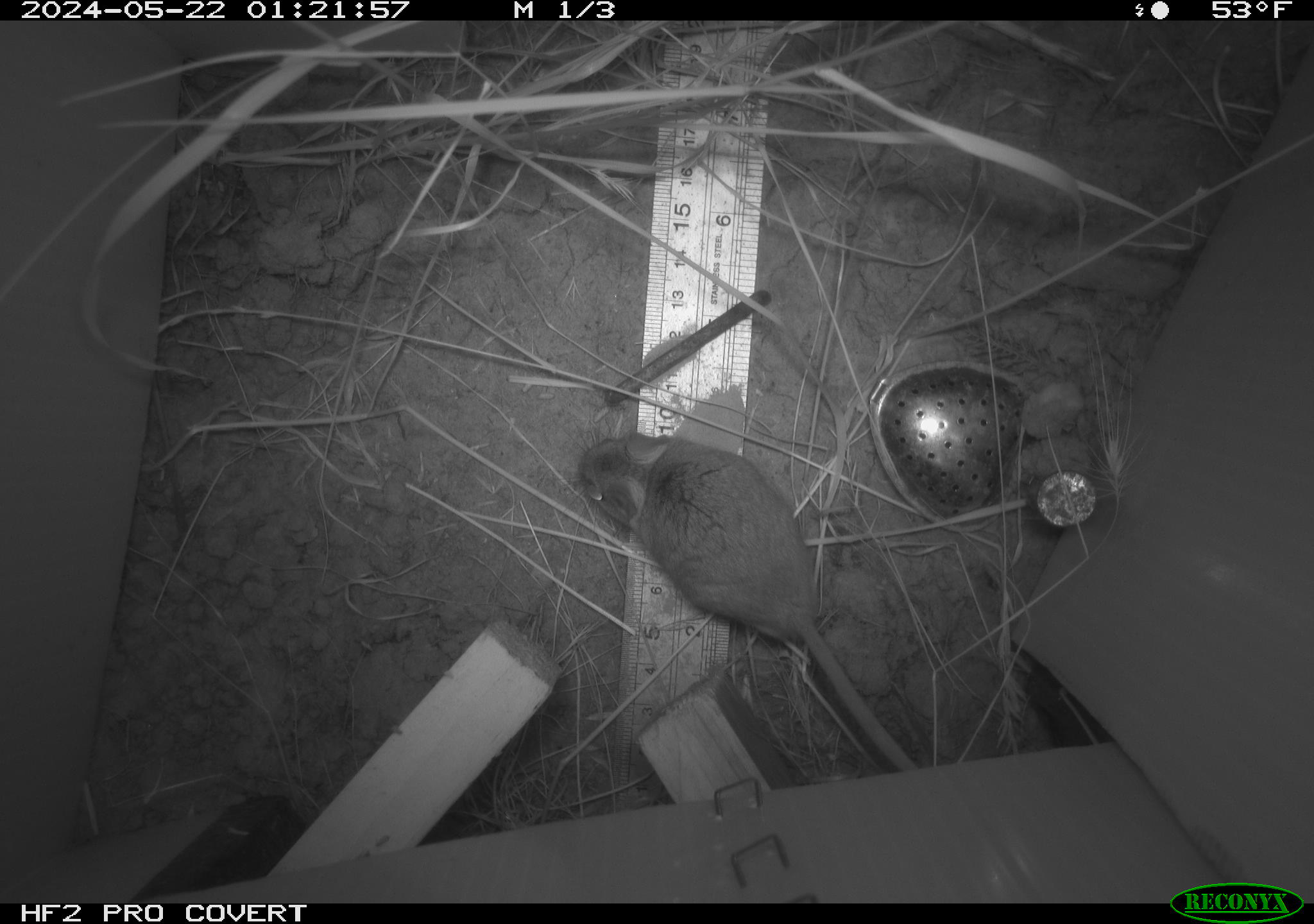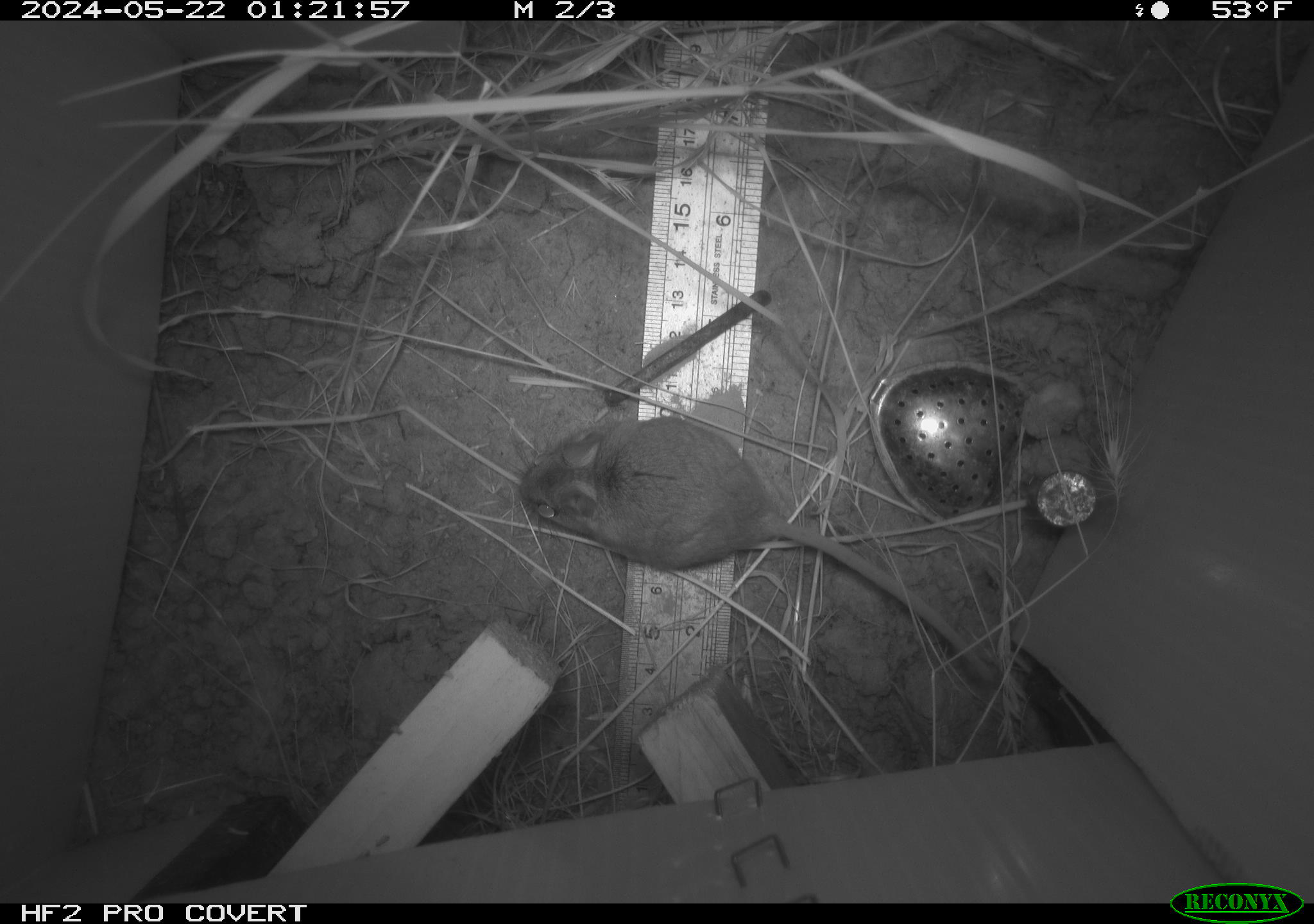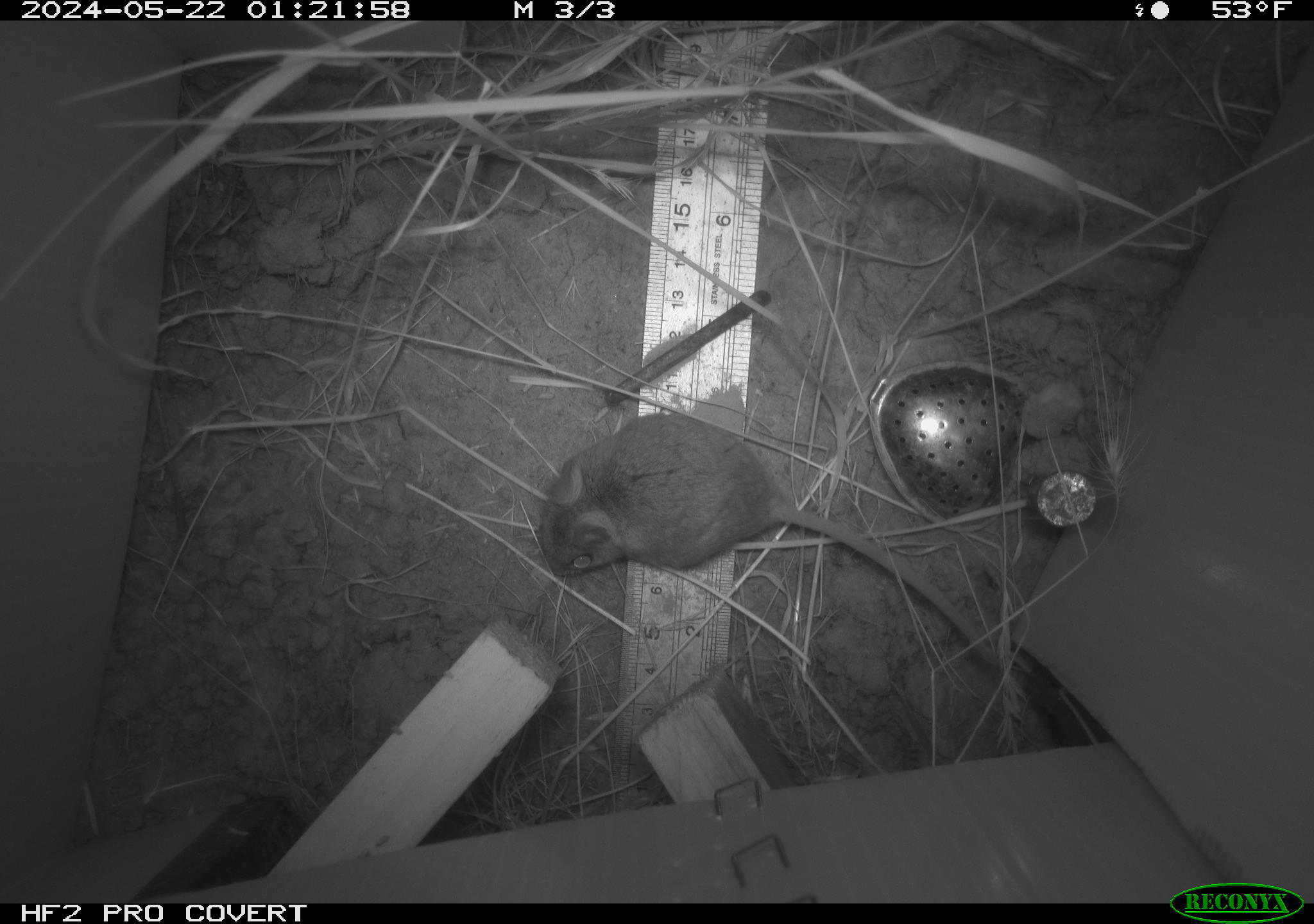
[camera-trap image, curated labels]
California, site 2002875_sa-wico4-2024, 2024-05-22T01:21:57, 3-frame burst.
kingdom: Animalia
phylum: Chordata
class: Mammalia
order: Rodentia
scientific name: Rodentia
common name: mouse species